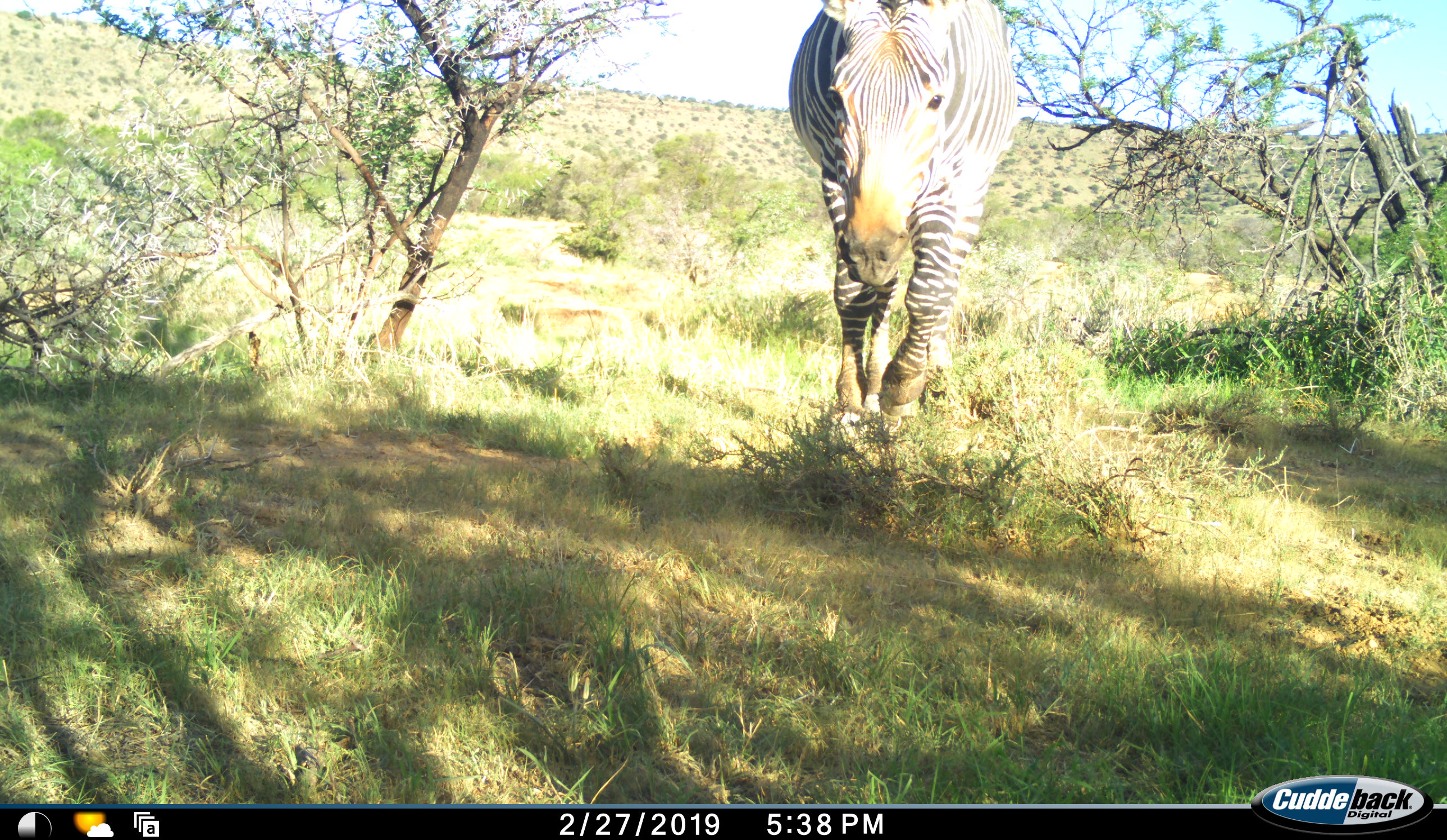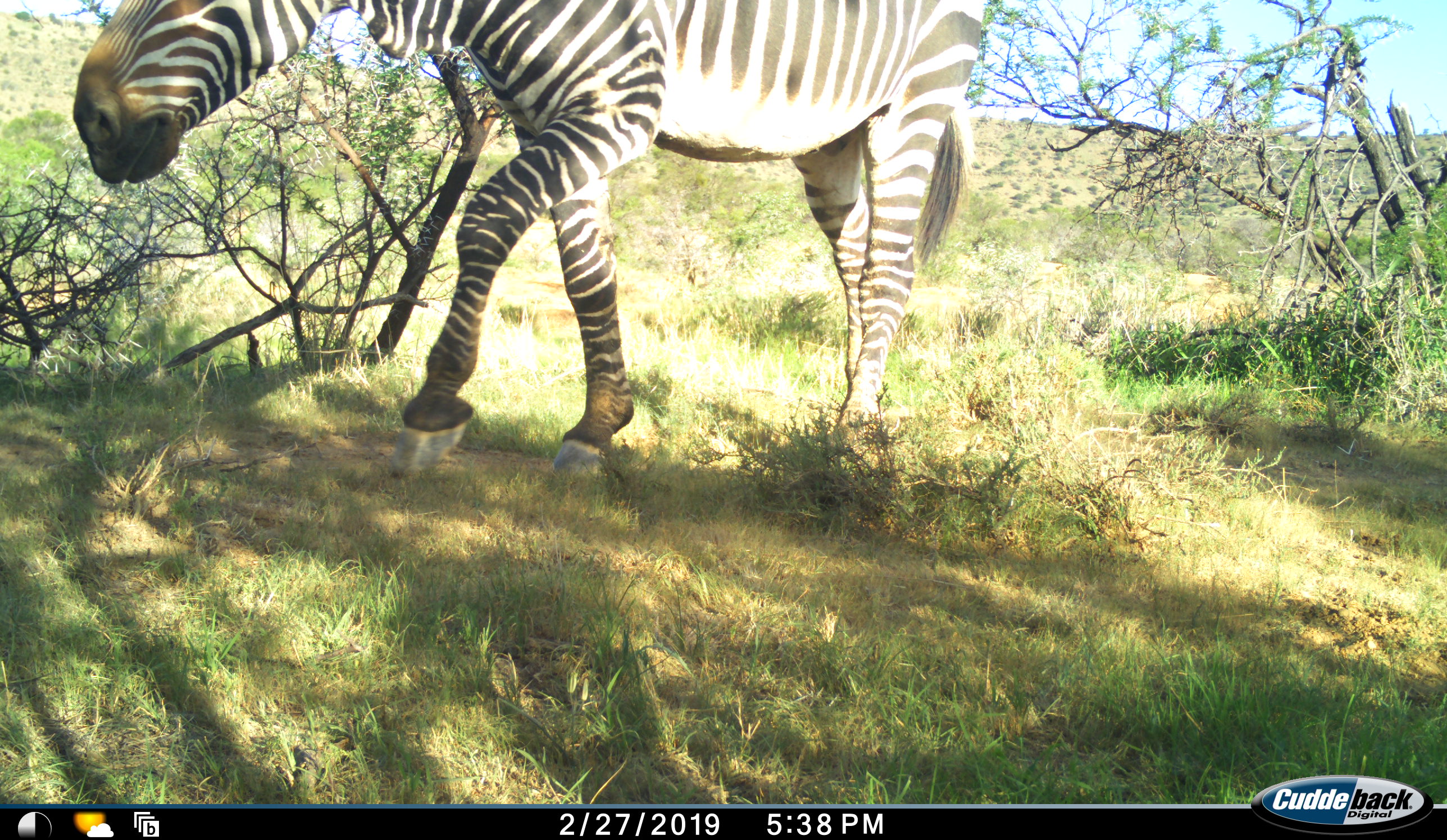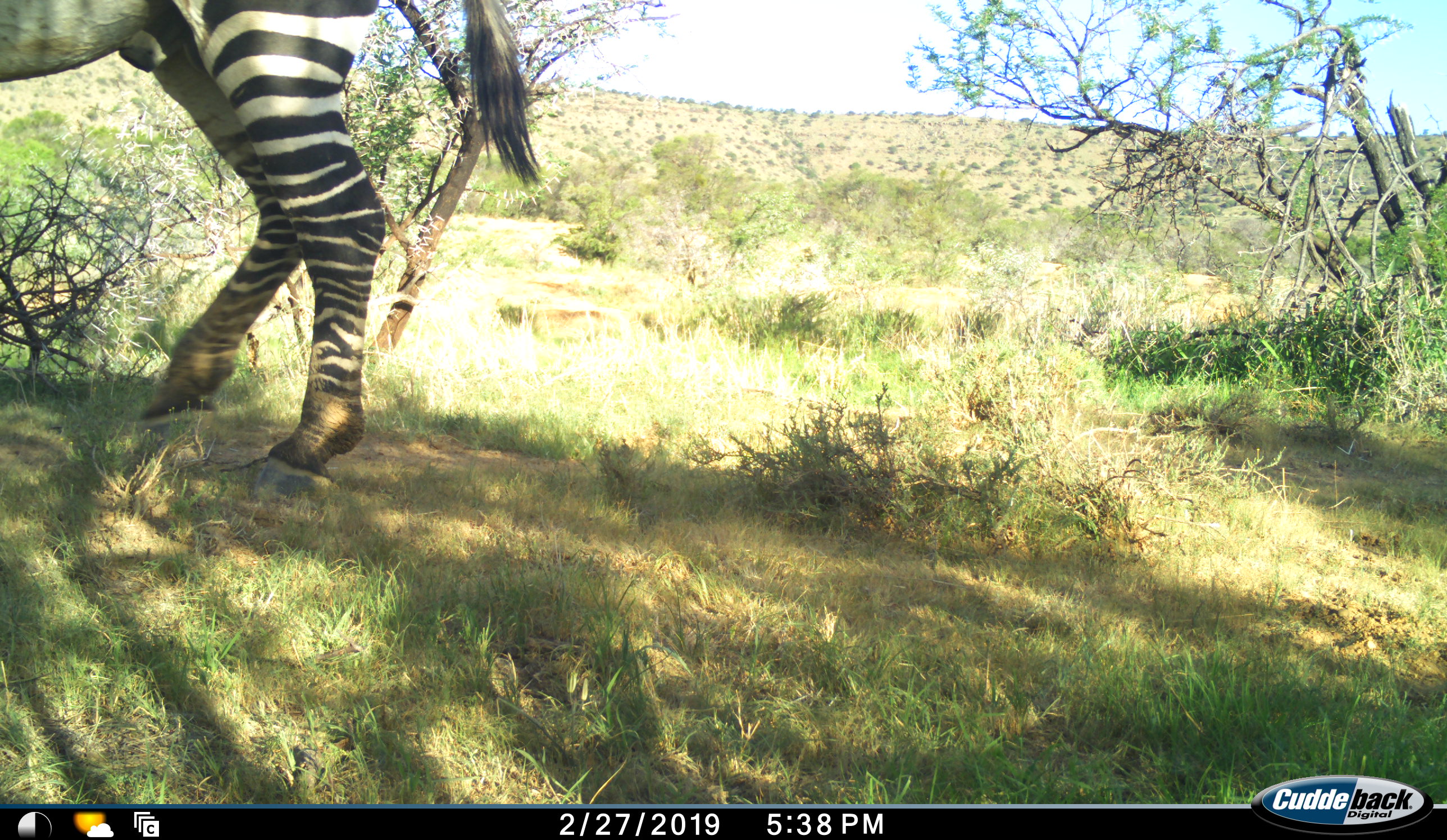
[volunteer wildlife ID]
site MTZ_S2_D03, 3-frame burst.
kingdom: Animalia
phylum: Chordata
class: Mammalia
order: Perissodactyla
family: Equidae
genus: Equus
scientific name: Equus zebra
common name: mountain zebra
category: zebramountain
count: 1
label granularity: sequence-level